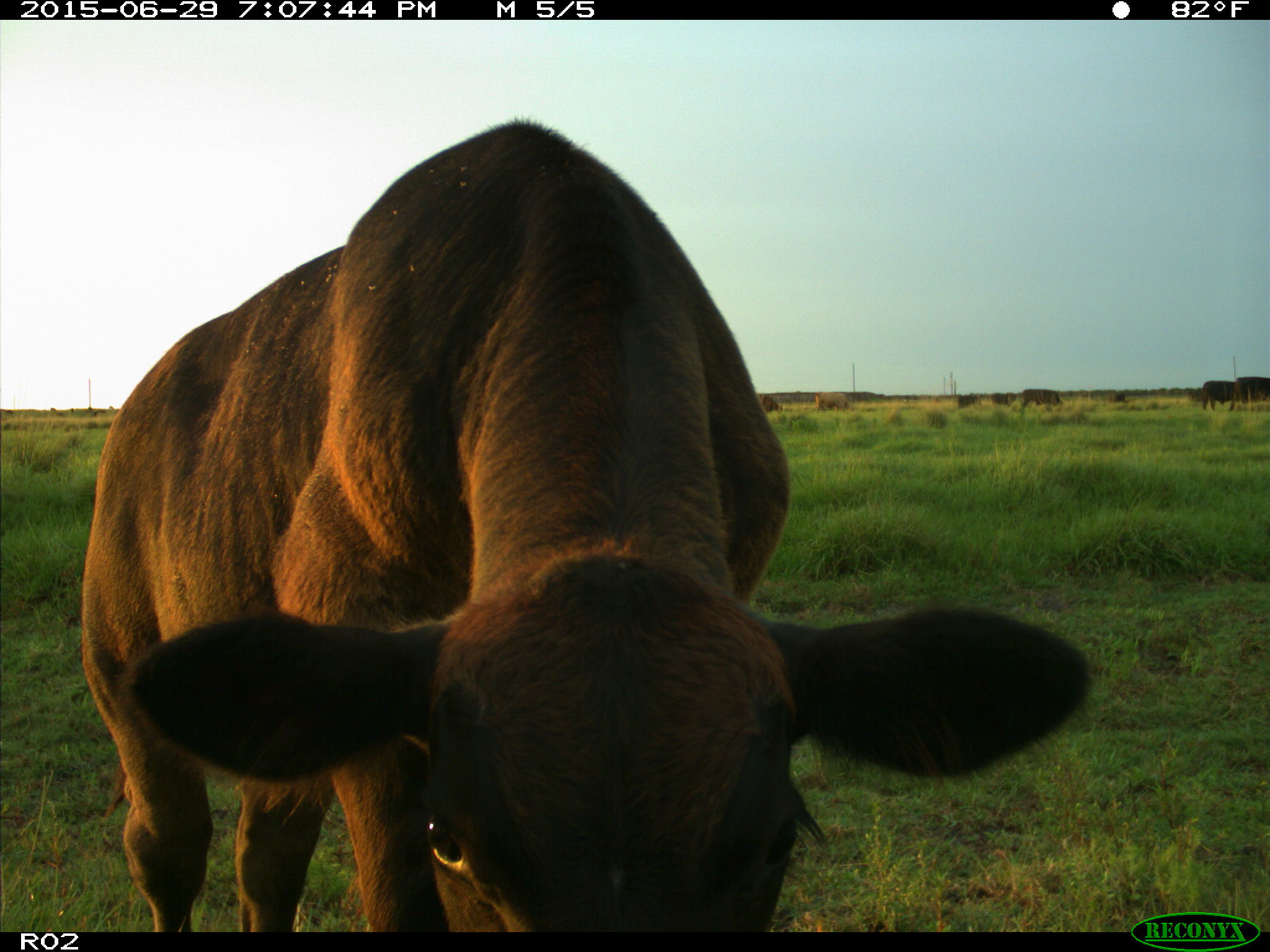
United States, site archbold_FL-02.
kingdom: Animalia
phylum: Chordata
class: Mammalia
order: Artiodactyla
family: Bovidae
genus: Bos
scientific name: Bos taurus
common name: domestic cow